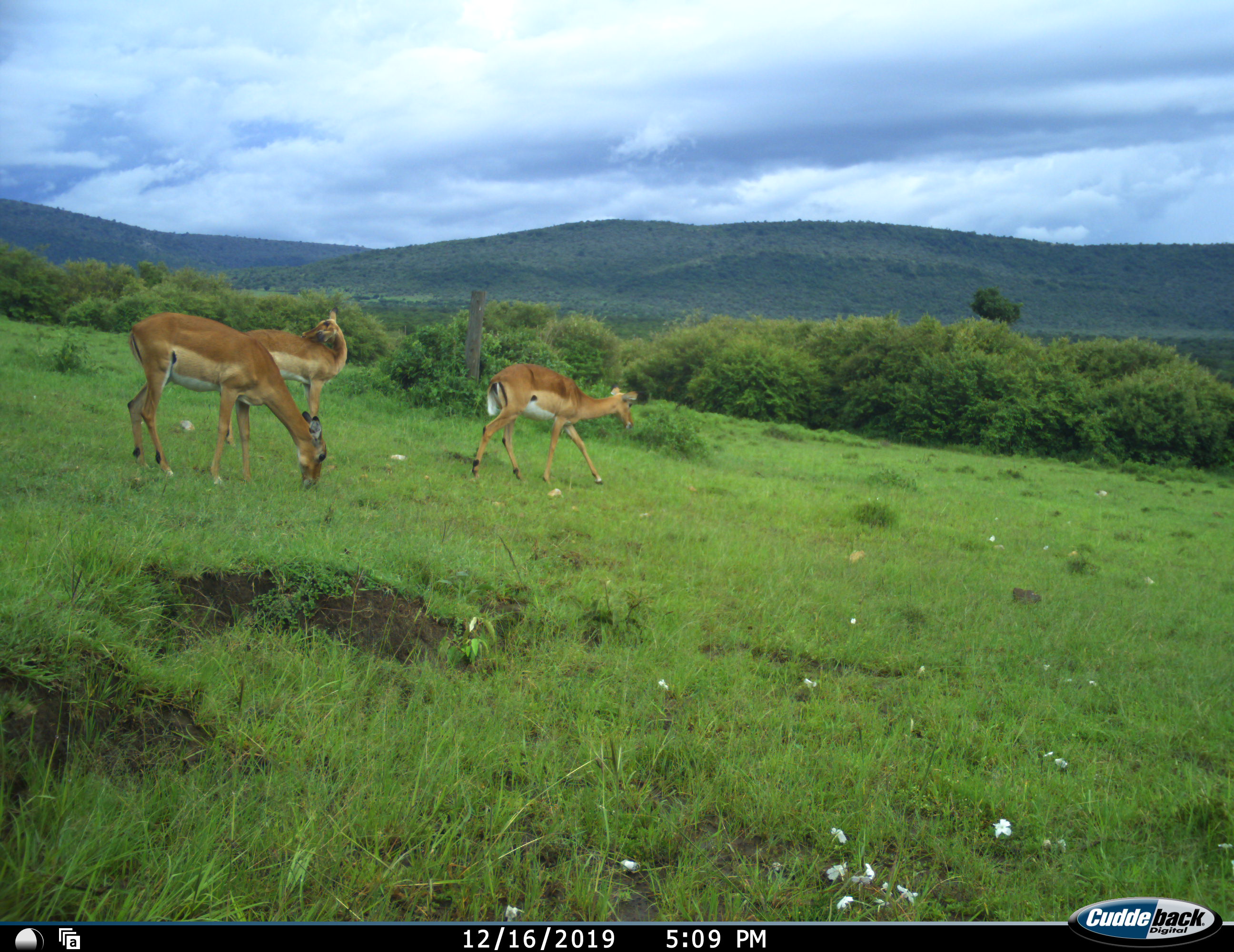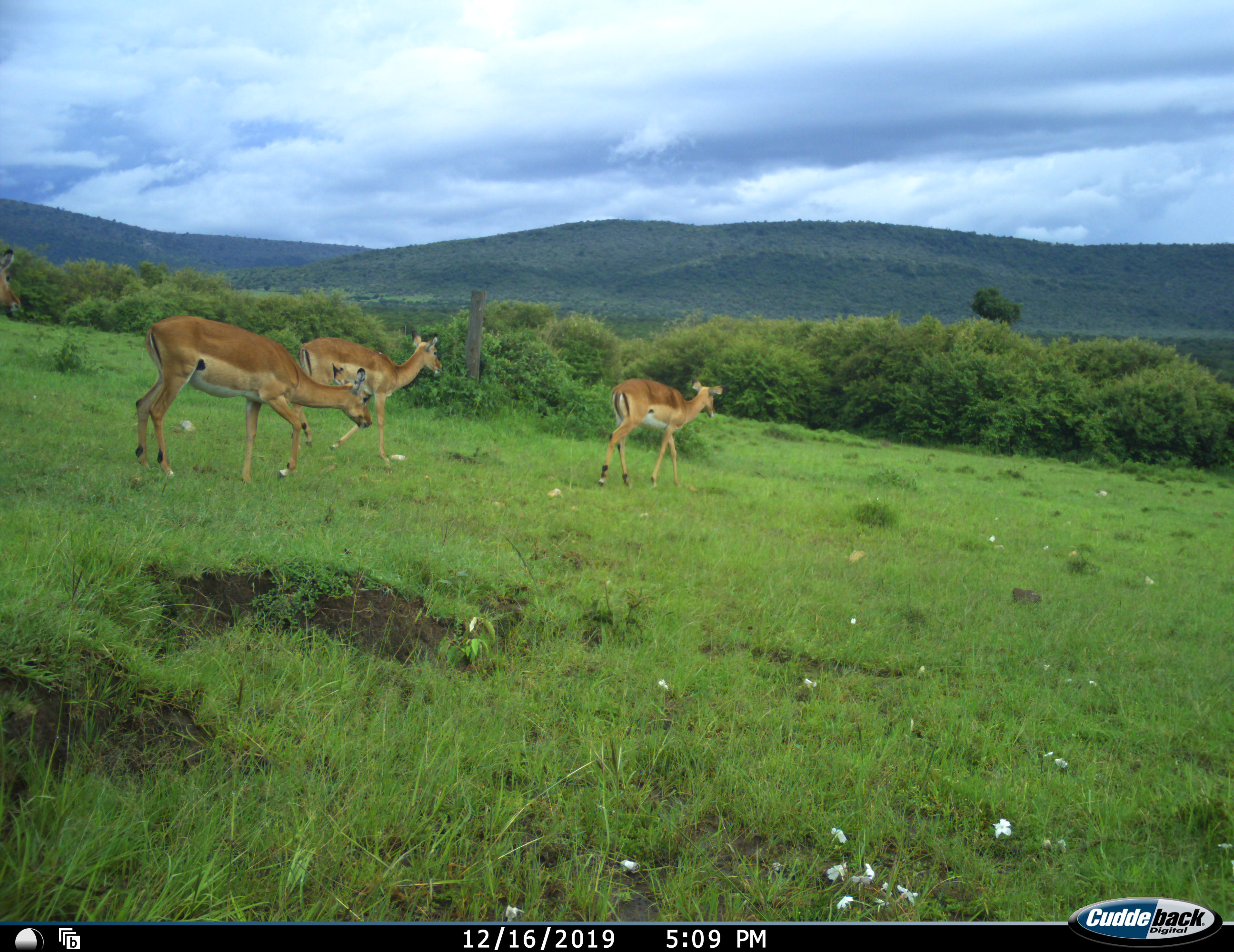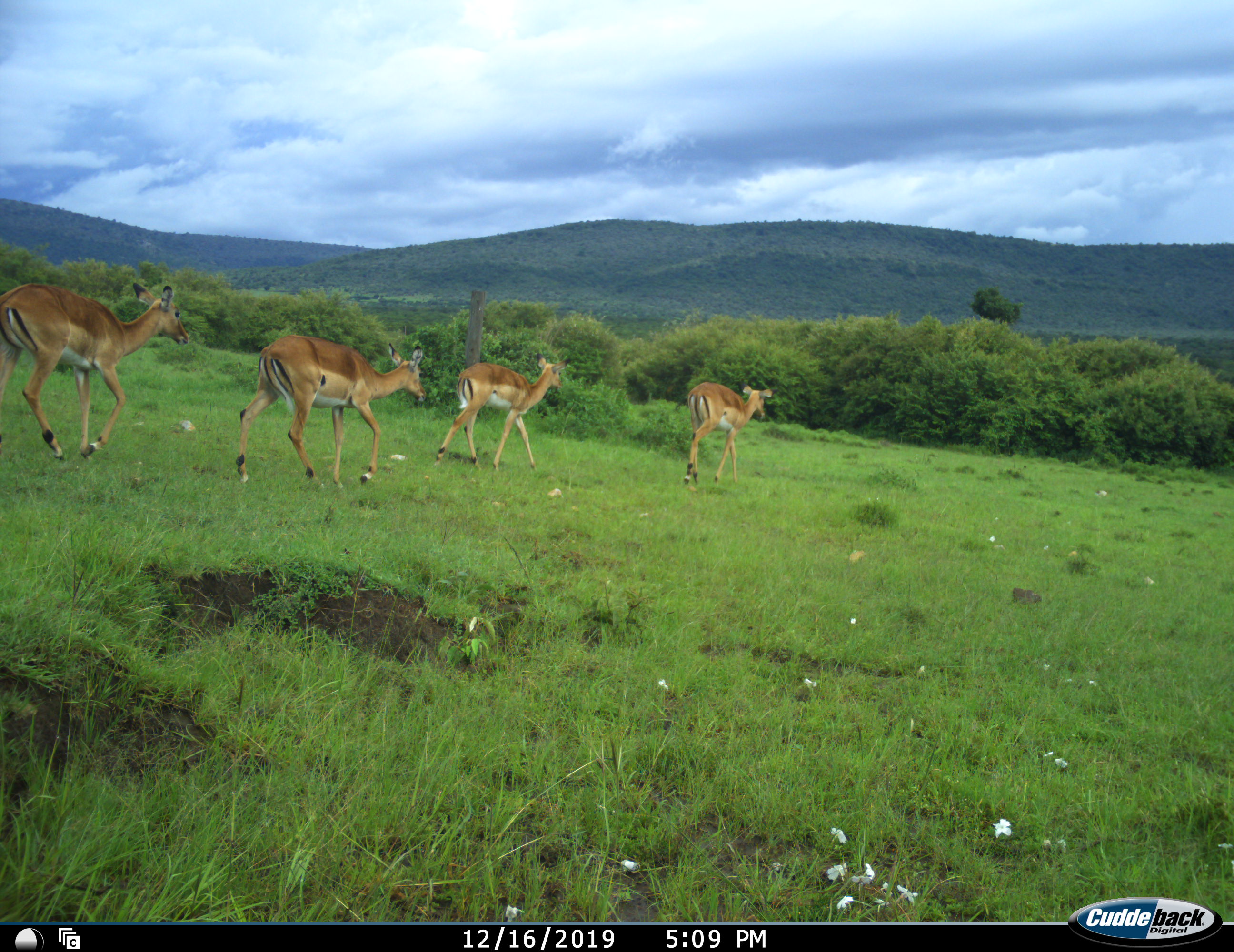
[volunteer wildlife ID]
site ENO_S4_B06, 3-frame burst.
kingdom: Animalia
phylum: Chordata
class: Mammalia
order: Artiodactyla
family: Bovidae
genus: Aepyceros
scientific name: Aepyceros melampus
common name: impala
Impala (Aepyceros melampus), count 4. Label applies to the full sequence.